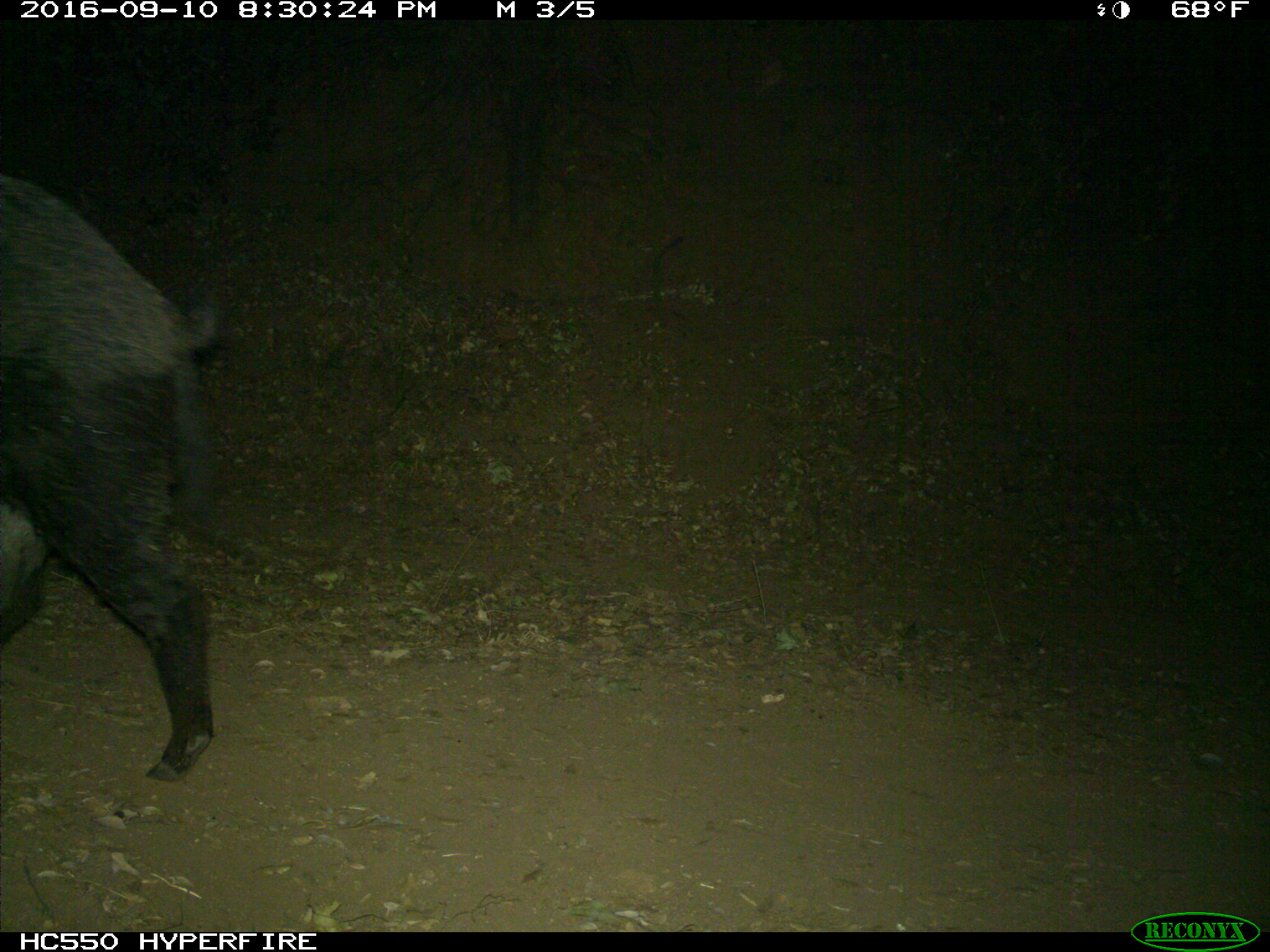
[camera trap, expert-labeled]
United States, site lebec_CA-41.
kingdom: Animalia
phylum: Chordata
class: Mammalia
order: Artiodactyla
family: Suidae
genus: Sus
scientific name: Sus scrofa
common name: wild boar